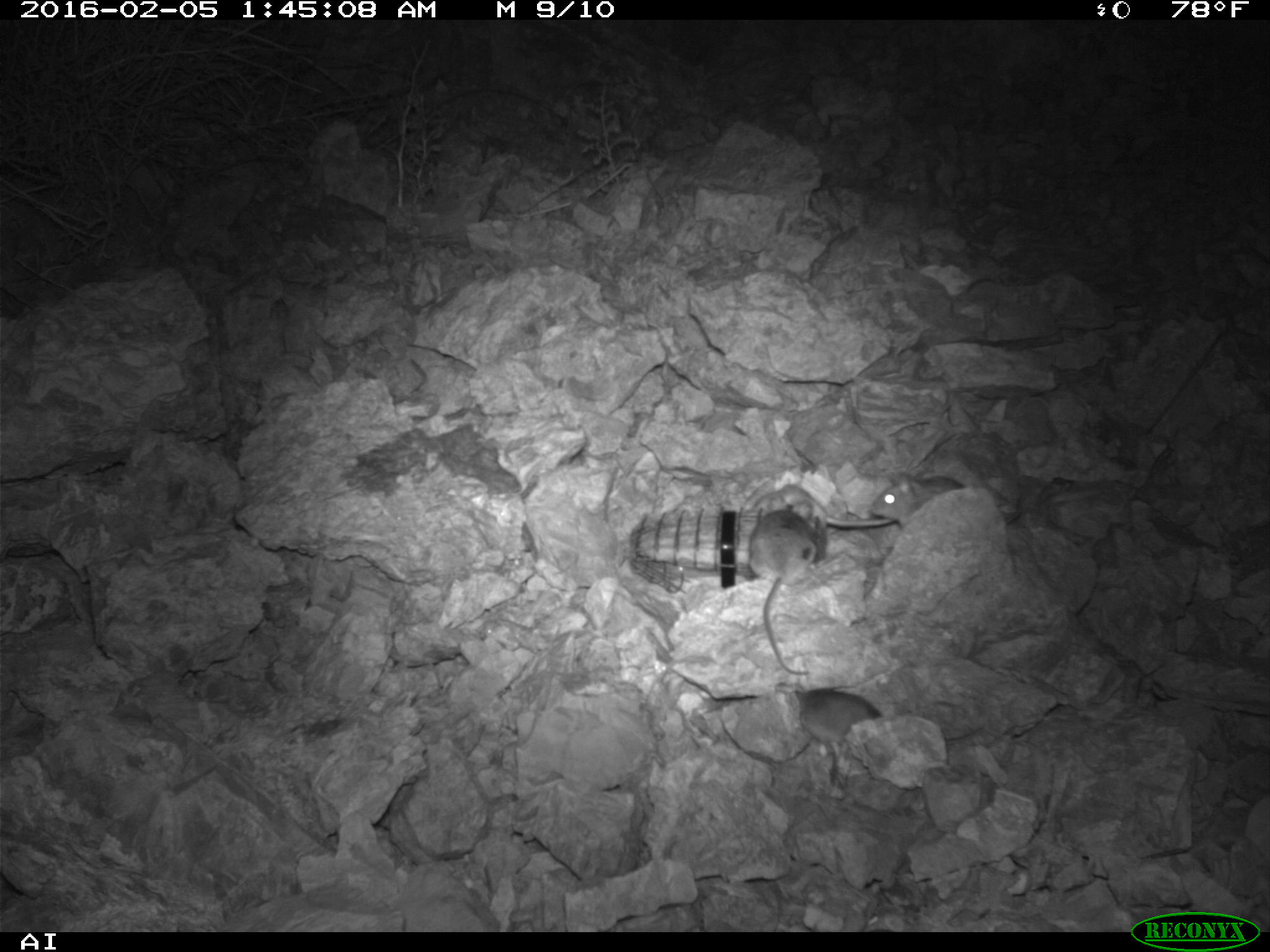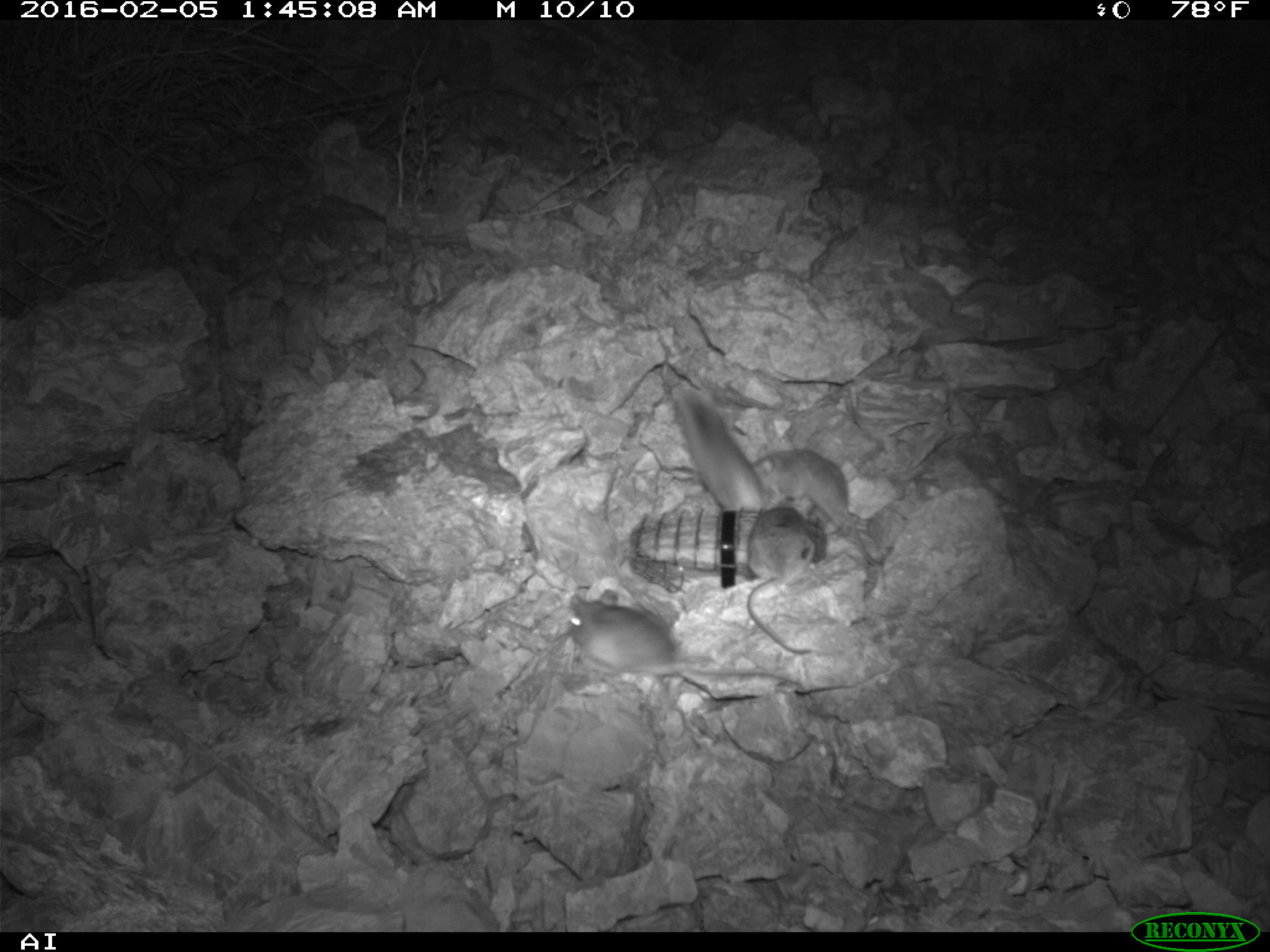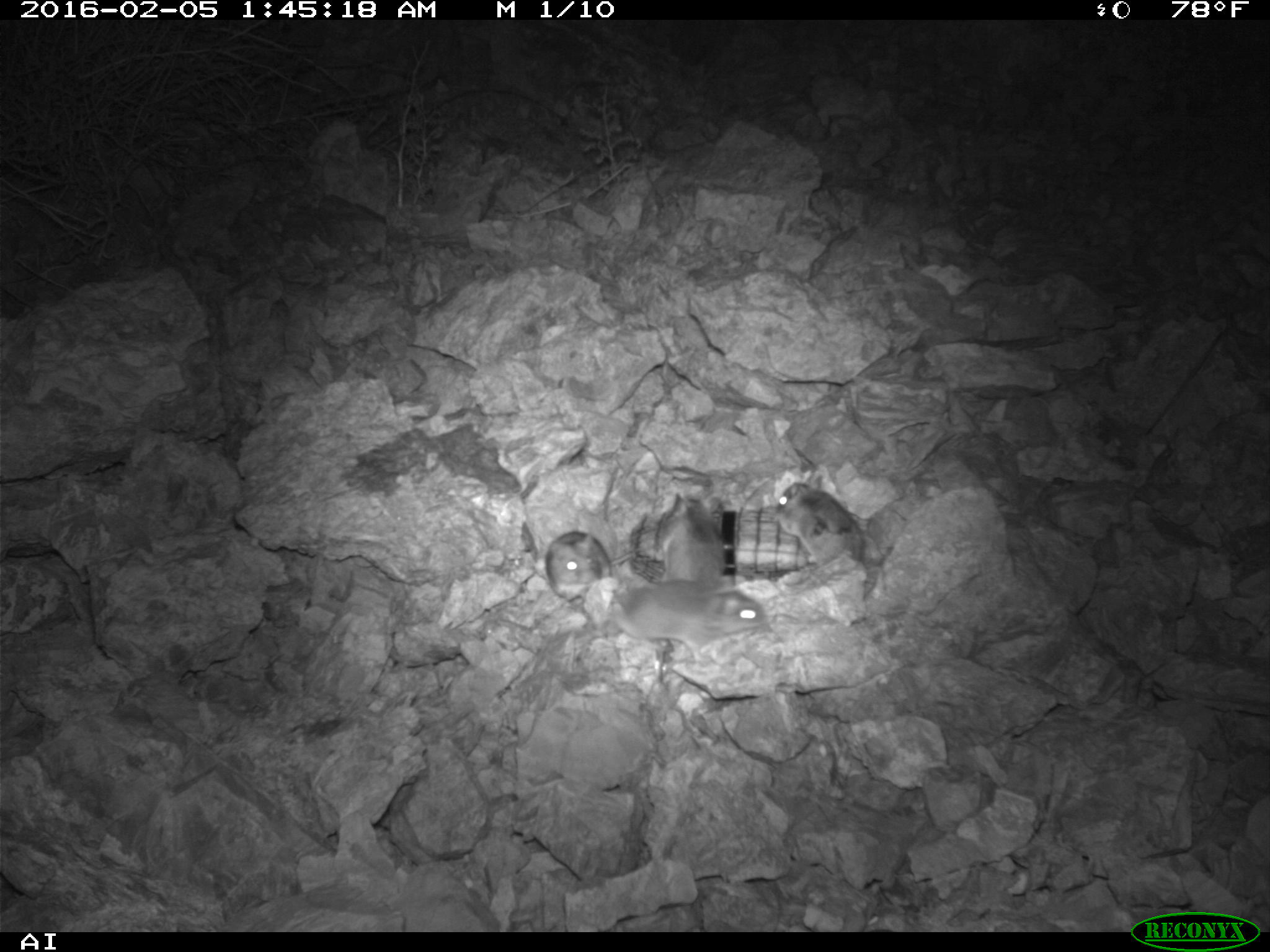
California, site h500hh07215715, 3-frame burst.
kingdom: Animalia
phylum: Chordata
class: Mammalia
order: Rodentia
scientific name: Rodentia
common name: rodent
Rodent (Rodentia).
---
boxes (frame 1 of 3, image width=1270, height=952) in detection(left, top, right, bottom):
rodent: detection(747, 505, 819, 679); detection(739, 484, 897, 525); detection(784, 684, 884, 739); detection(870, 472, 969, 523)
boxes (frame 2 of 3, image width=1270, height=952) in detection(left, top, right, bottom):
rodent: detection(566, 585, 801, 689); detection(749, 448, 882, 566); detection(672, 378, 767, 511); detection(746, 490, 822, 655)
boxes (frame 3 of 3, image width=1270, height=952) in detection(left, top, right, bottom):
rodent: detection(607, 582, 771, 659); detection(773, 480, 881, 562); detection(655, 496, 726, 594); detection(543, 527, 613, 604)